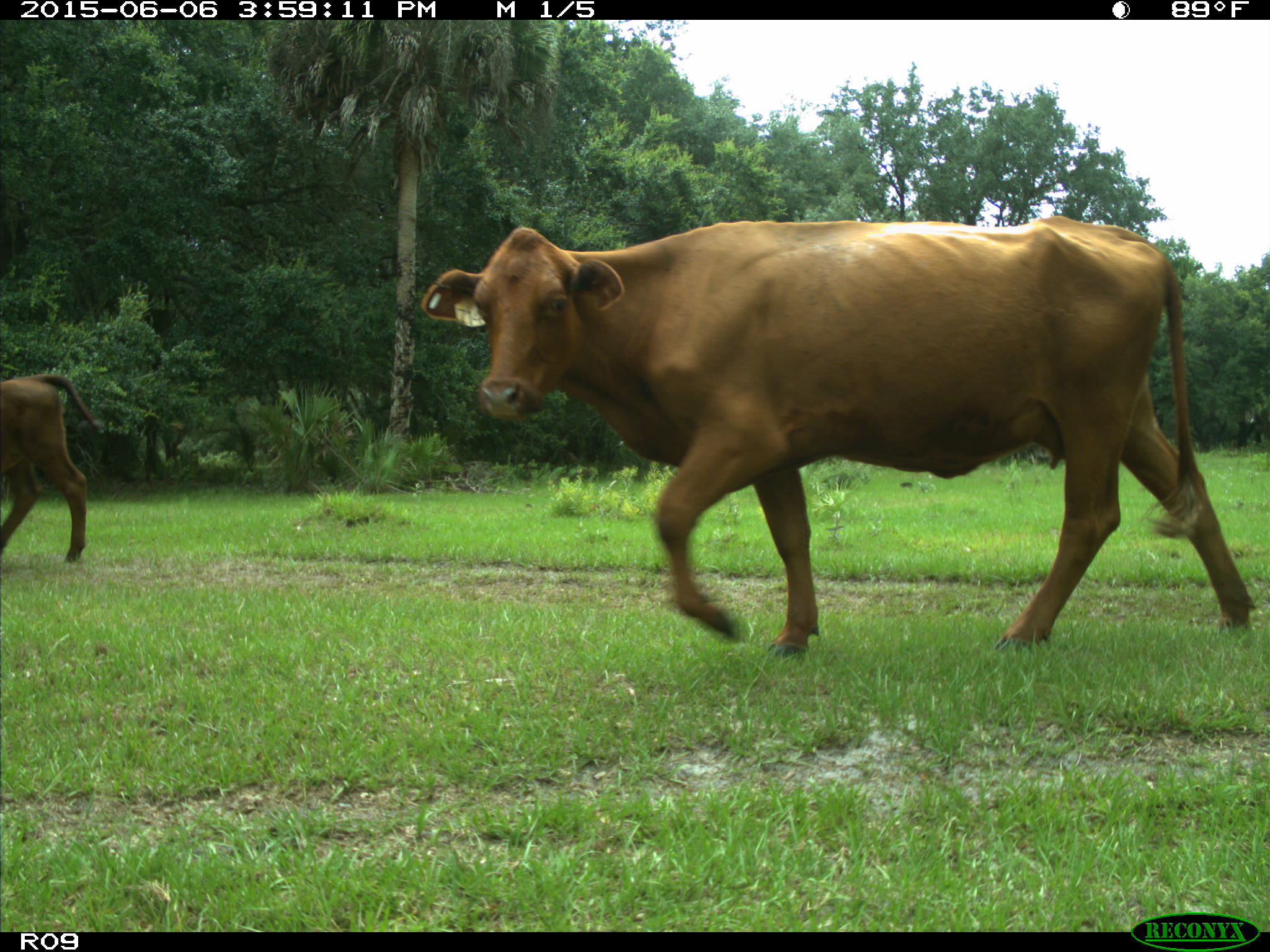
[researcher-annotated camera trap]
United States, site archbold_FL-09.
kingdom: Animalia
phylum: Chordata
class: Mammalia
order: Artiodactyla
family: Bovidae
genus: Bos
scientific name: Bos taurus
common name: domestic cow